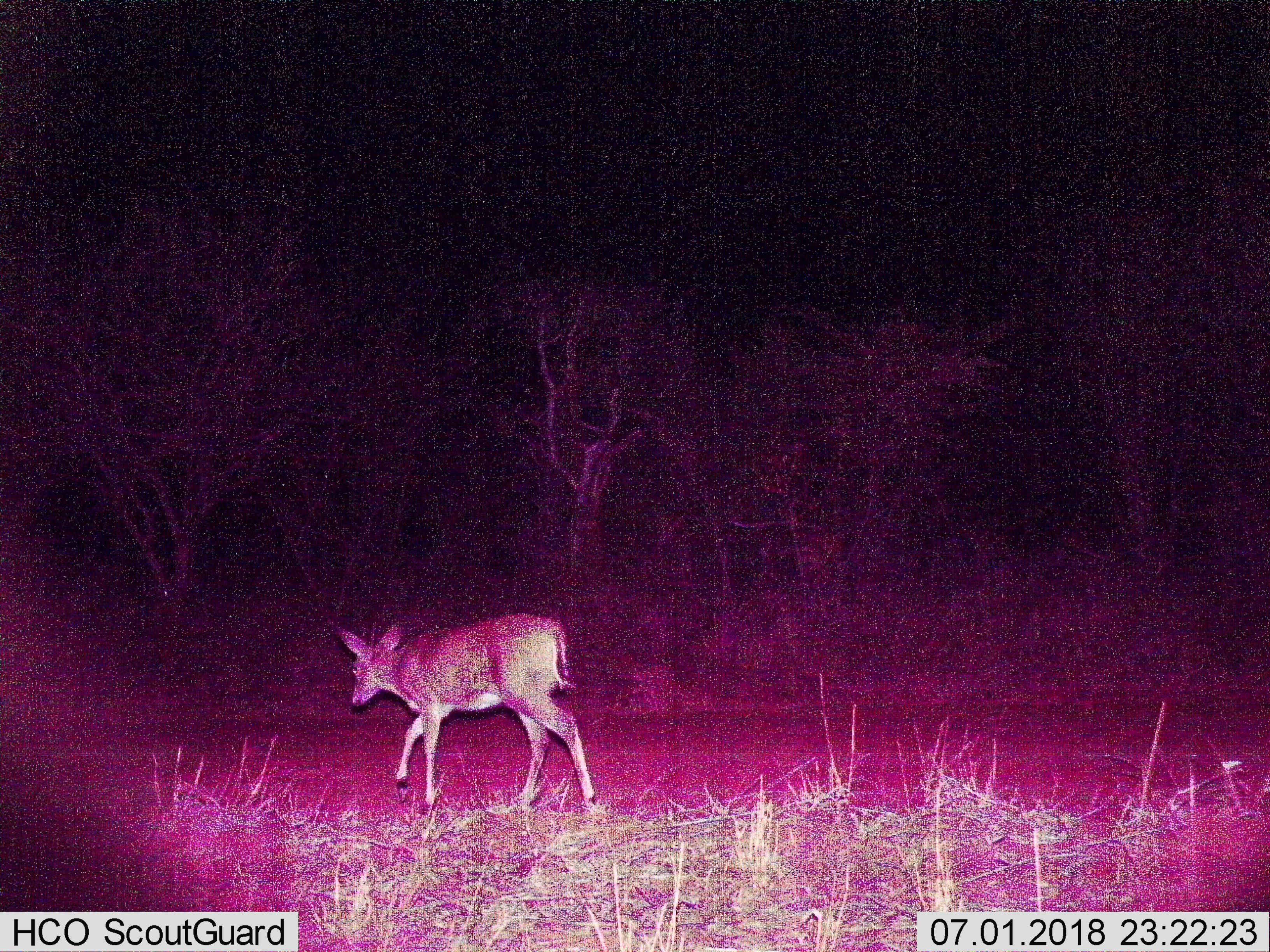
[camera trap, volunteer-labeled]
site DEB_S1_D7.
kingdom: Animalia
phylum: Chordata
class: Mammalia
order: Artiodactyla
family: Bovidae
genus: Sylvicapra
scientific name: Sylvicapra grimmia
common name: common duiker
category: duikercommongrey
Duikercommongrey (common duiker) (Sylvicapra grimmia), count 1. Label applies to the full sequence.